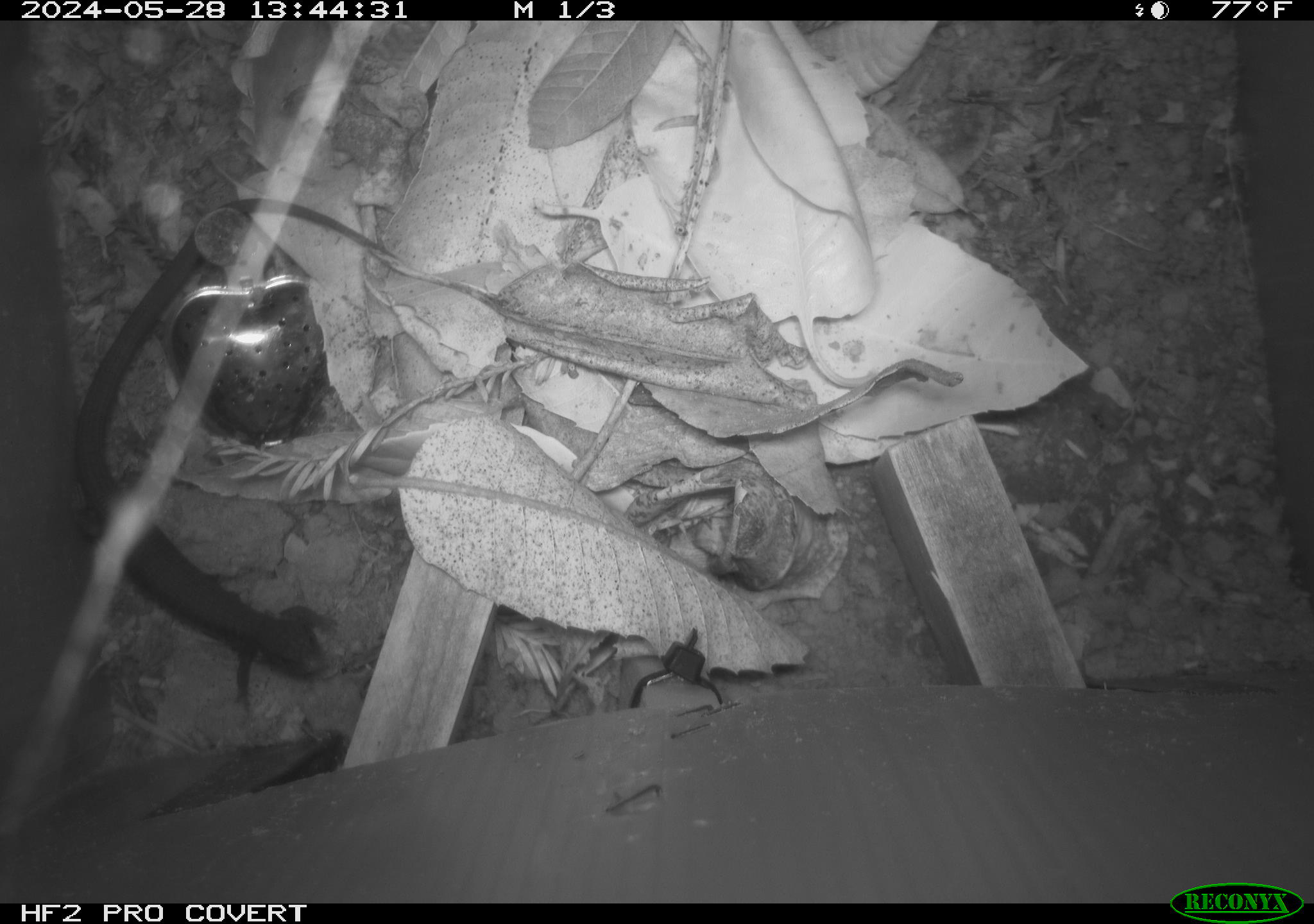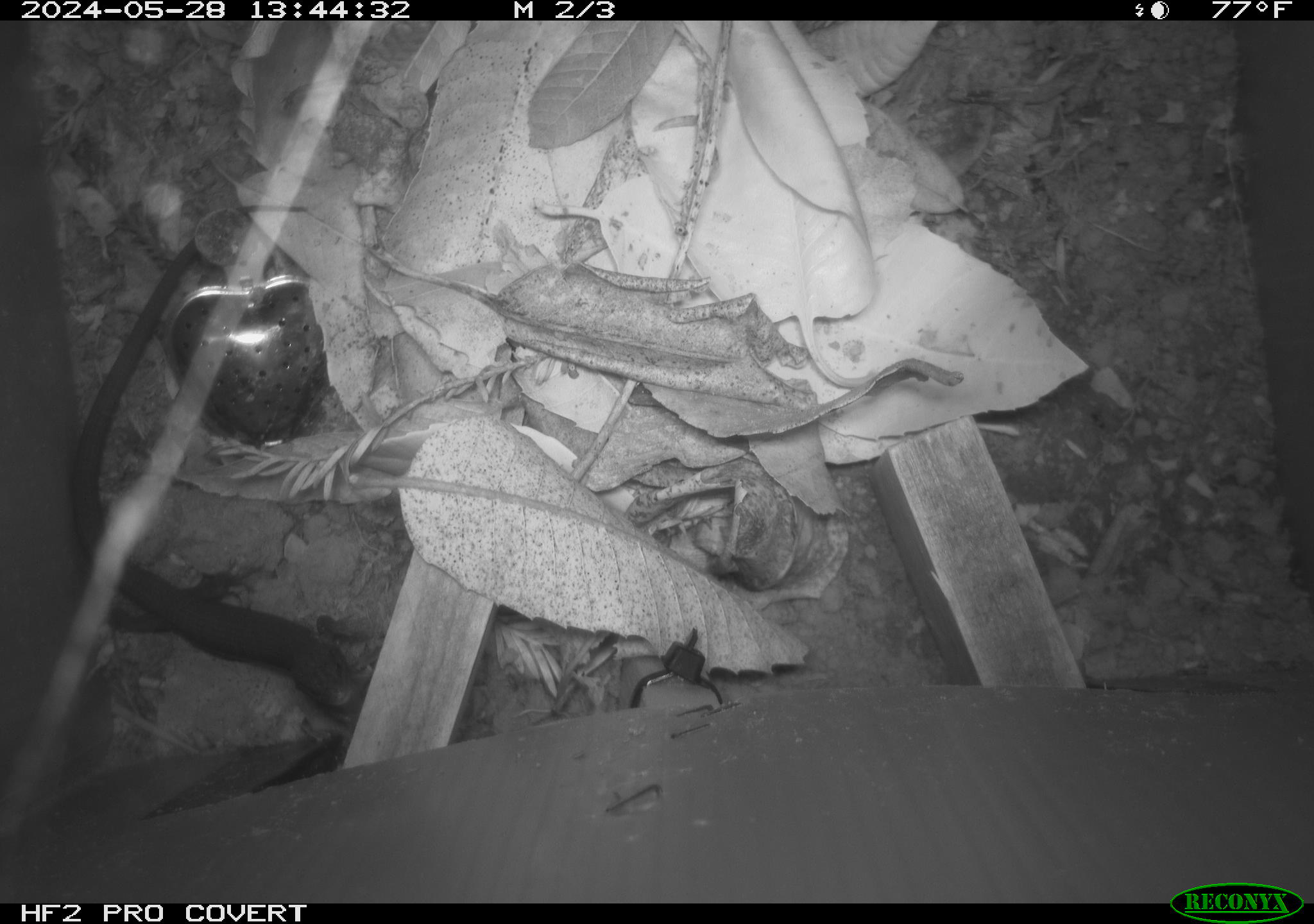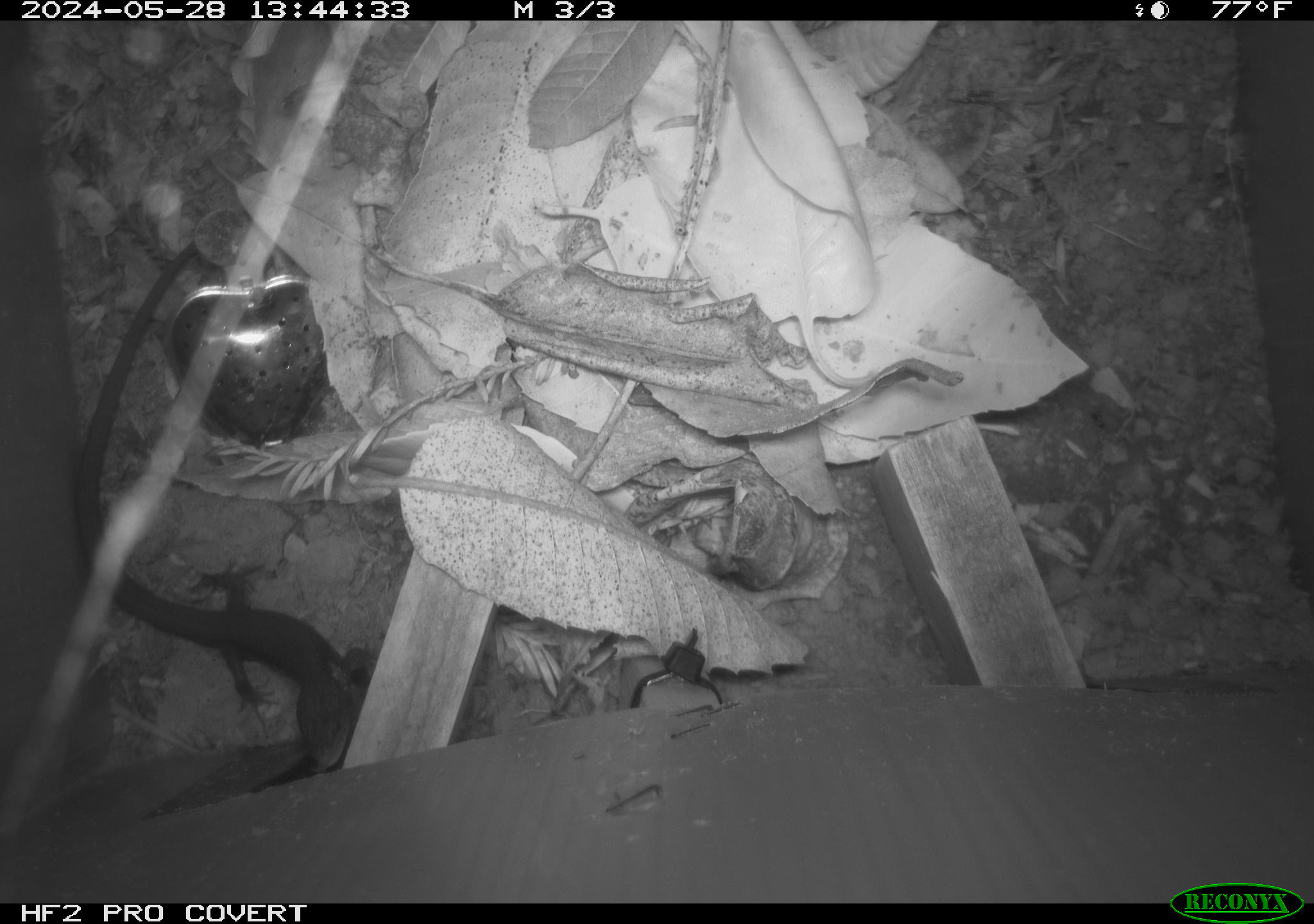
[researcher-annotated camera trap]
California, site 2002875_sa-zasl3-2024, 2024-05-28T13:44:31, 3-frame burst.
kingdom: Animalia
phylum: Chordata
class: Reptilia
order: Squamata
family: Anguidae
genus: Elgaria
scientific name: Elgaria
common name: alligator lizards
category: elgaria species